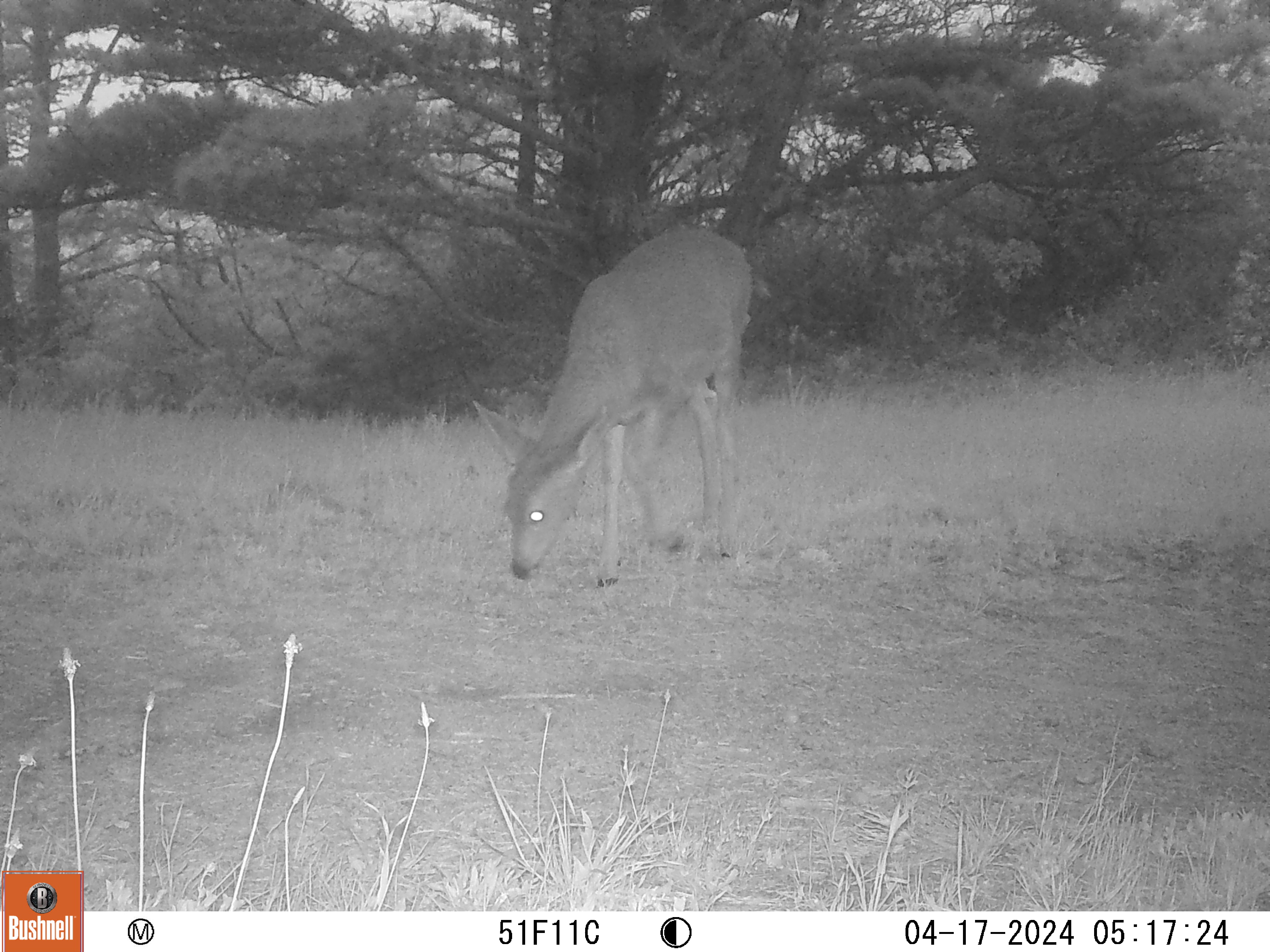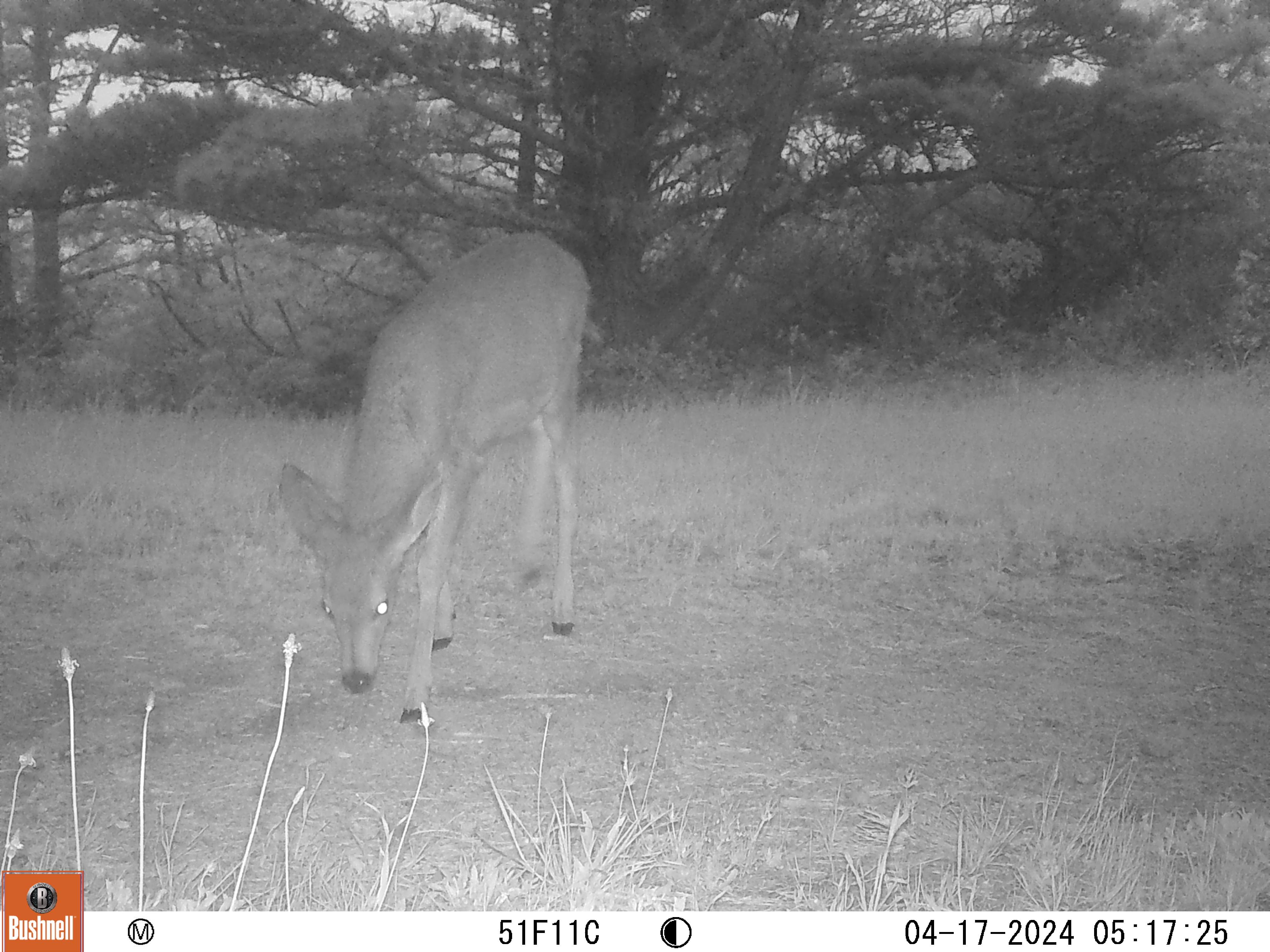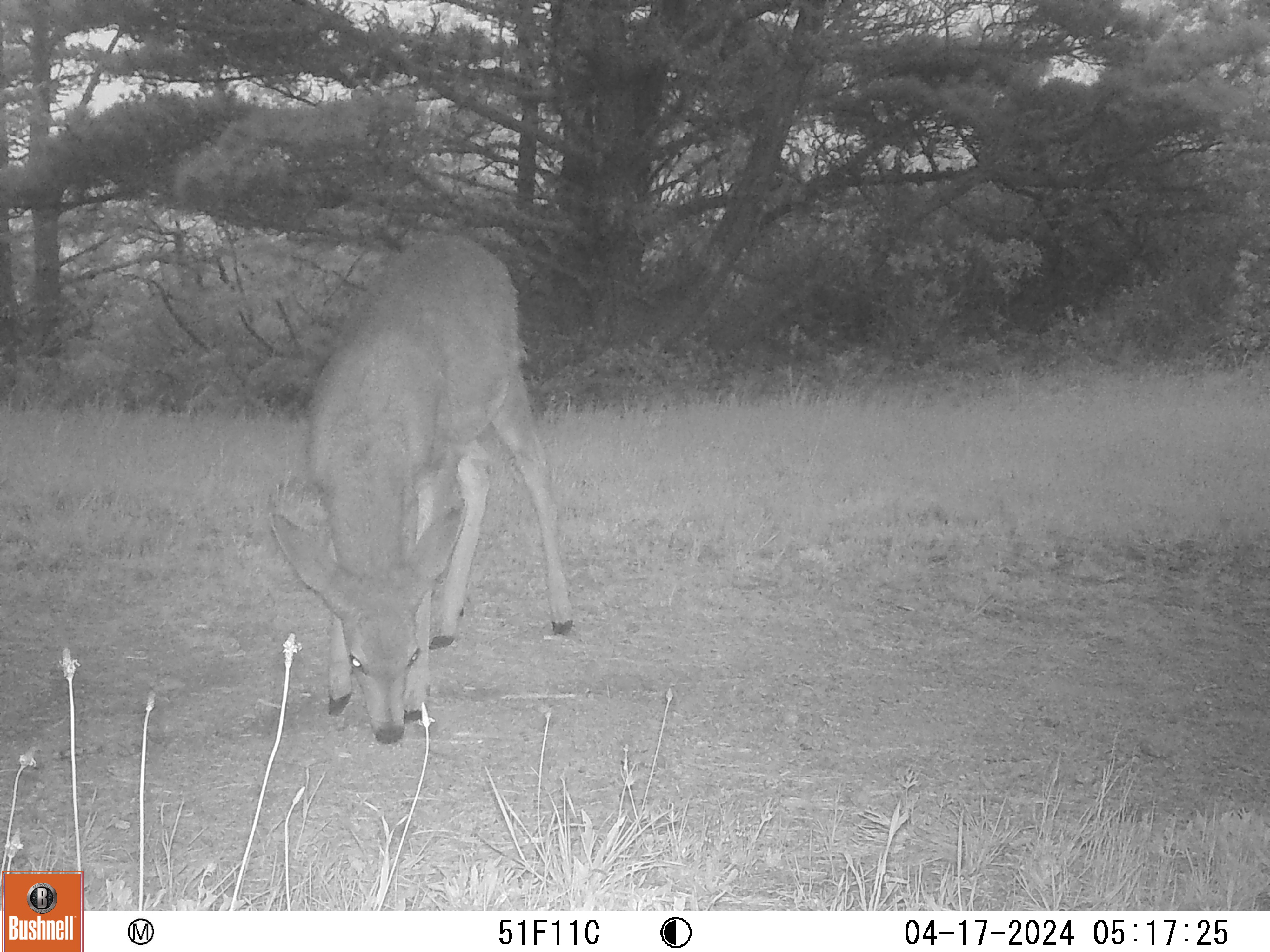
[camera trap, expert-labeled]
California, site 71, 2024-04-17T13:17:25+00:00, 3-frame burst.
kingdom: Animalia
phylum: Chordata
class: Mammalia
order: Artiodactyla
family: Cervidae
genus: Odocoileus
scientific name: Odocoileus hemionus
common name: mule deer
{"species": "mule deer (Odocoileus hemionus)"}